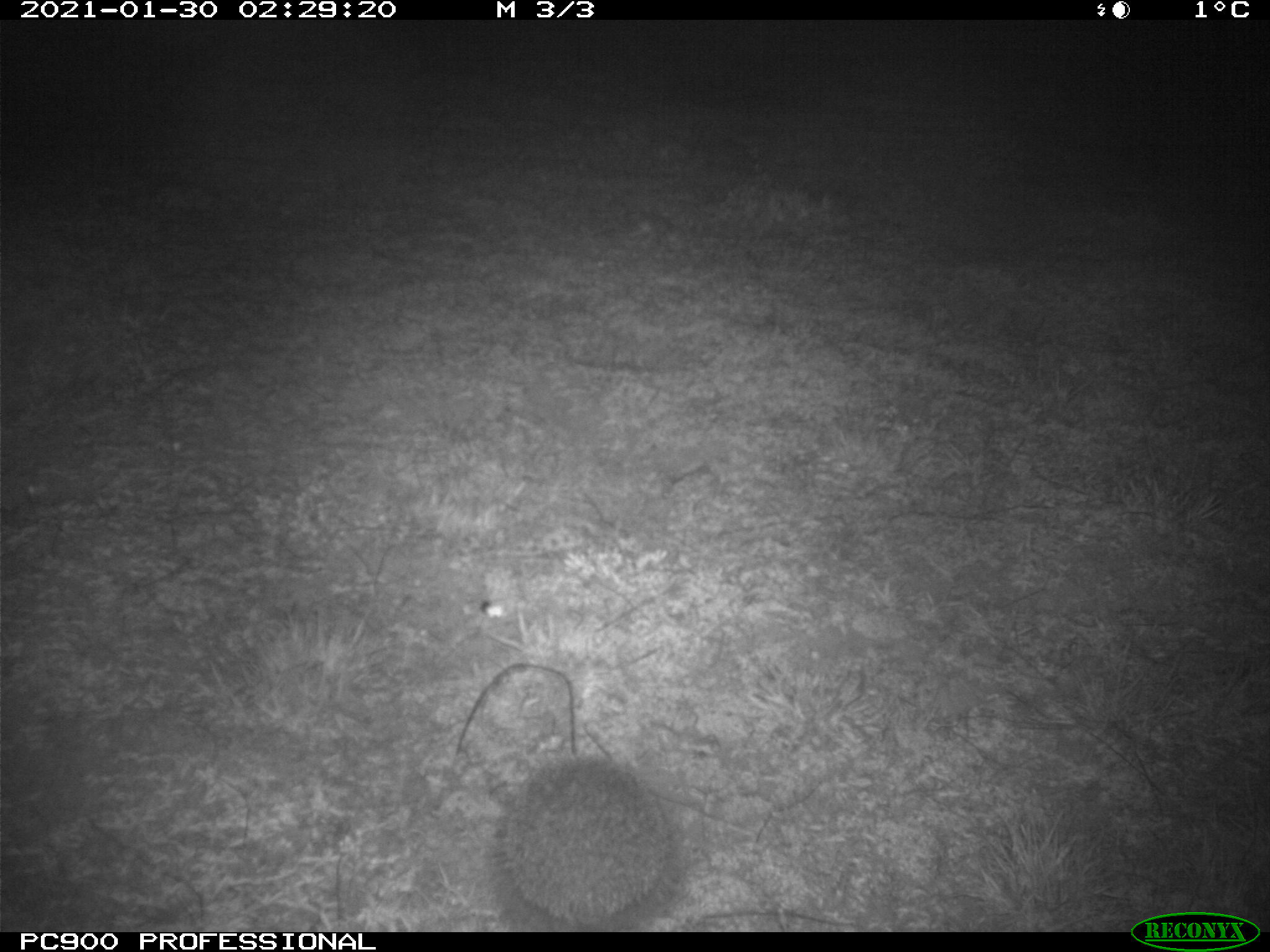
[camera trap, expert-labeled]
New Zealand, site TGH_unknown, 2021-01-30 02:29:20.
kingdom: Animalia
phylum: Chordata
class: Mammalia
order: Eulipotyphla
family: Erinaceidae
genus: Erinaceus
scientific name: Erinaceus europaeus europaeus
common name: european hedgehog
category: hedgehog